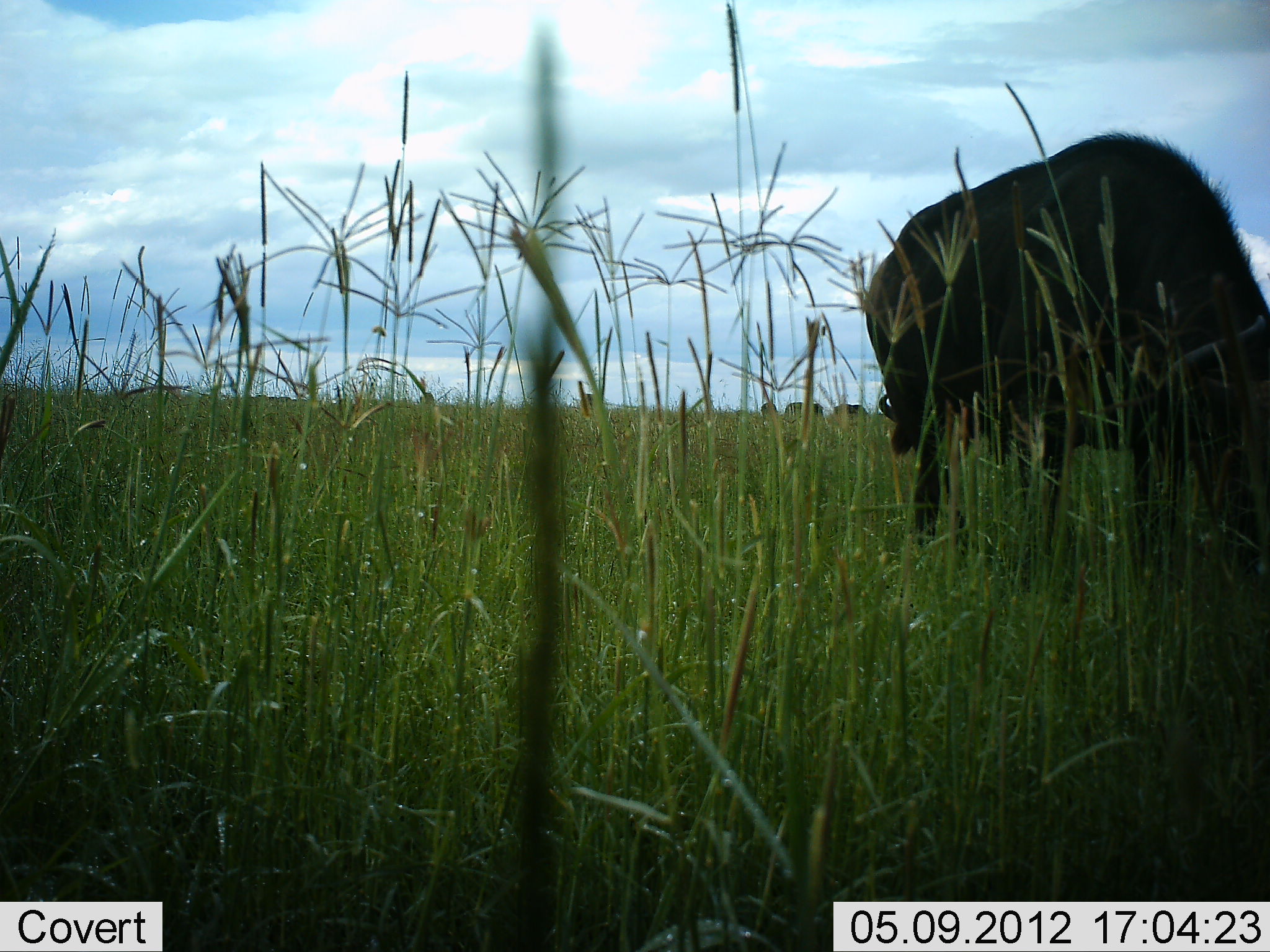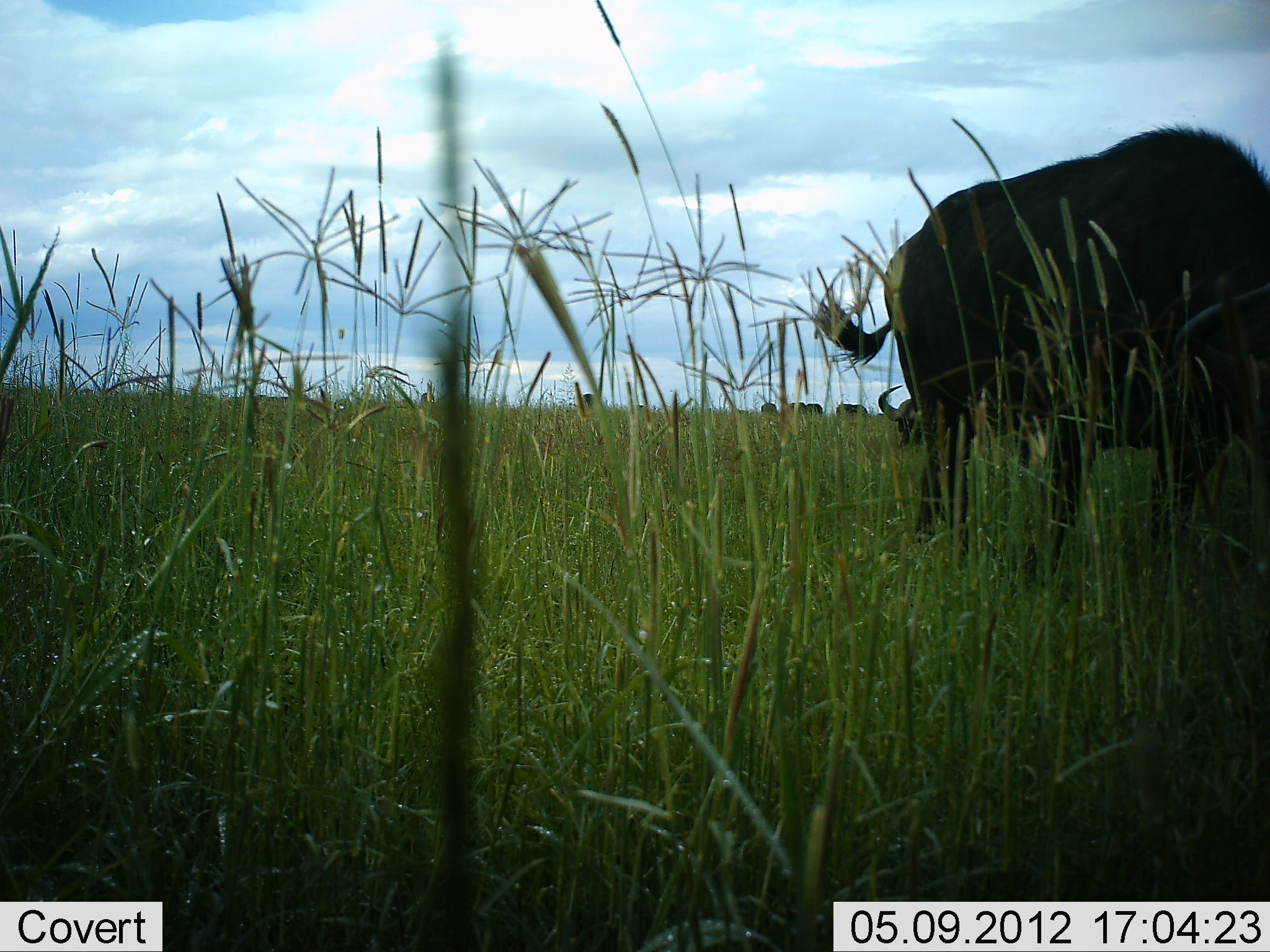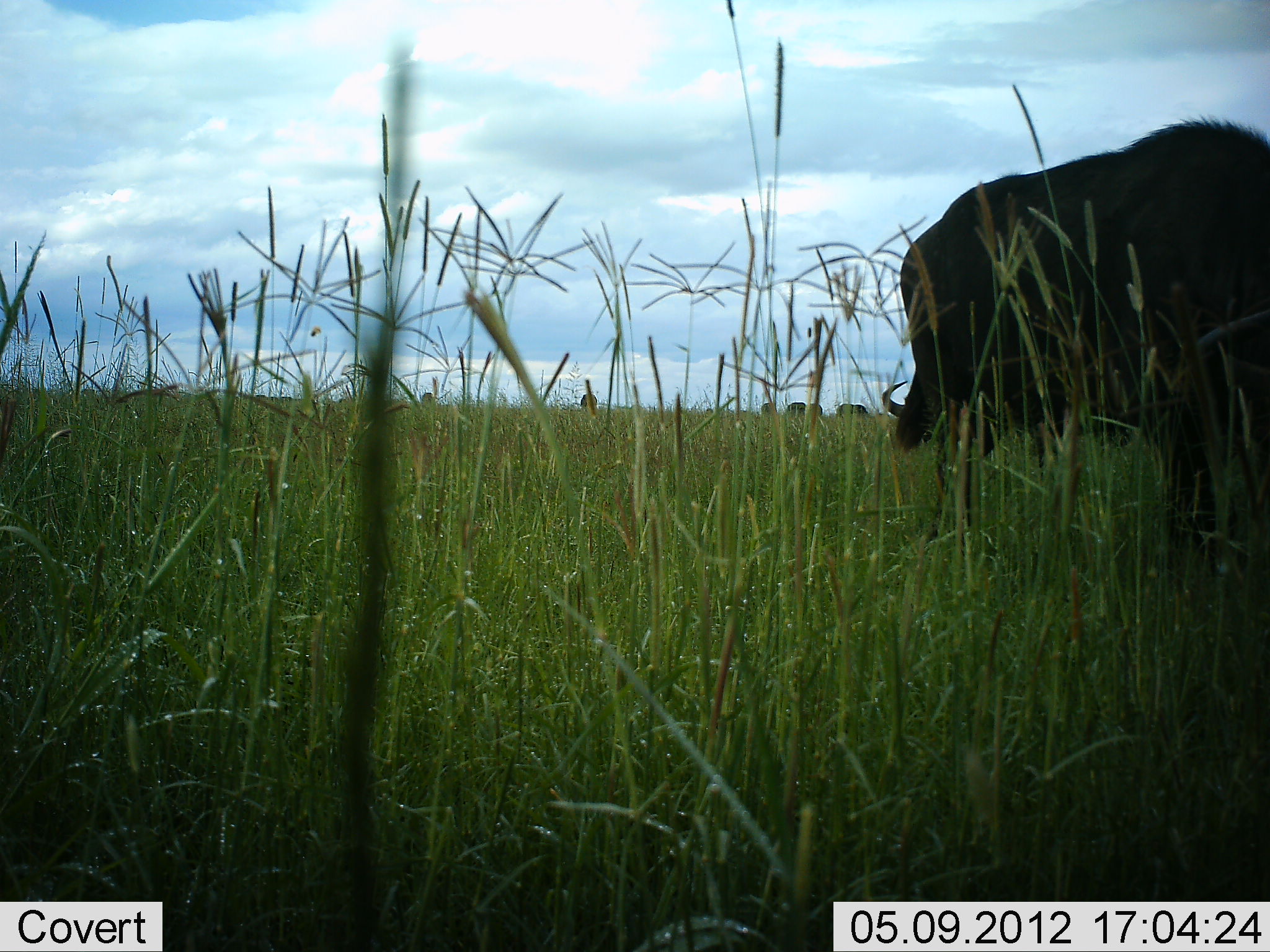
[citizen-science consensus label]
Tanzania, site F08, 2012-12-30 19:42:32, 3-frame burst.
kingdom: Animalia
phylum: Chordata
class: Mammalia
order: Artiodactyla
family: Bovidae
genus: Syncerus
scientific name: Syncerus caffer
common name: cape buffalo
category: buffalo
Buffalo (cape buffalo) (Syncerus caffer), count 5. Behavior (volunteer vote fractions): standing 53%, resting 7%, moving 20%, interacting 0%. Young present (vote fraction): 0%. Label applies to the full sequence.